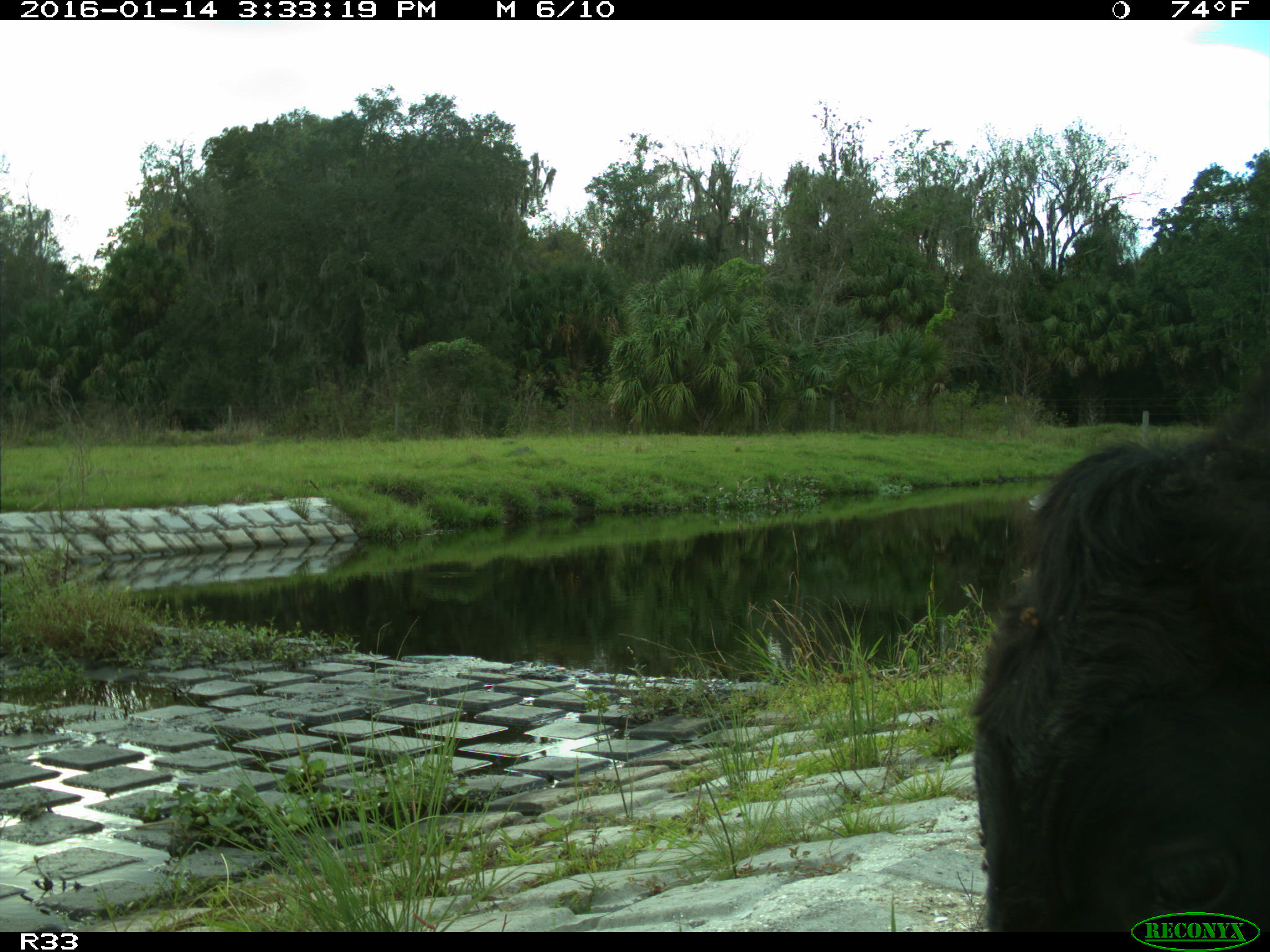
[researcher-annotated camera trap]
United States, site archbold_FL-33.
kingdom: Animalia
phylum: Chordata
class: Mammalia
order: Artiodactyla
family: Bovidae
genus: Bos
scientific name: Bos taurus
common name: domestic cow